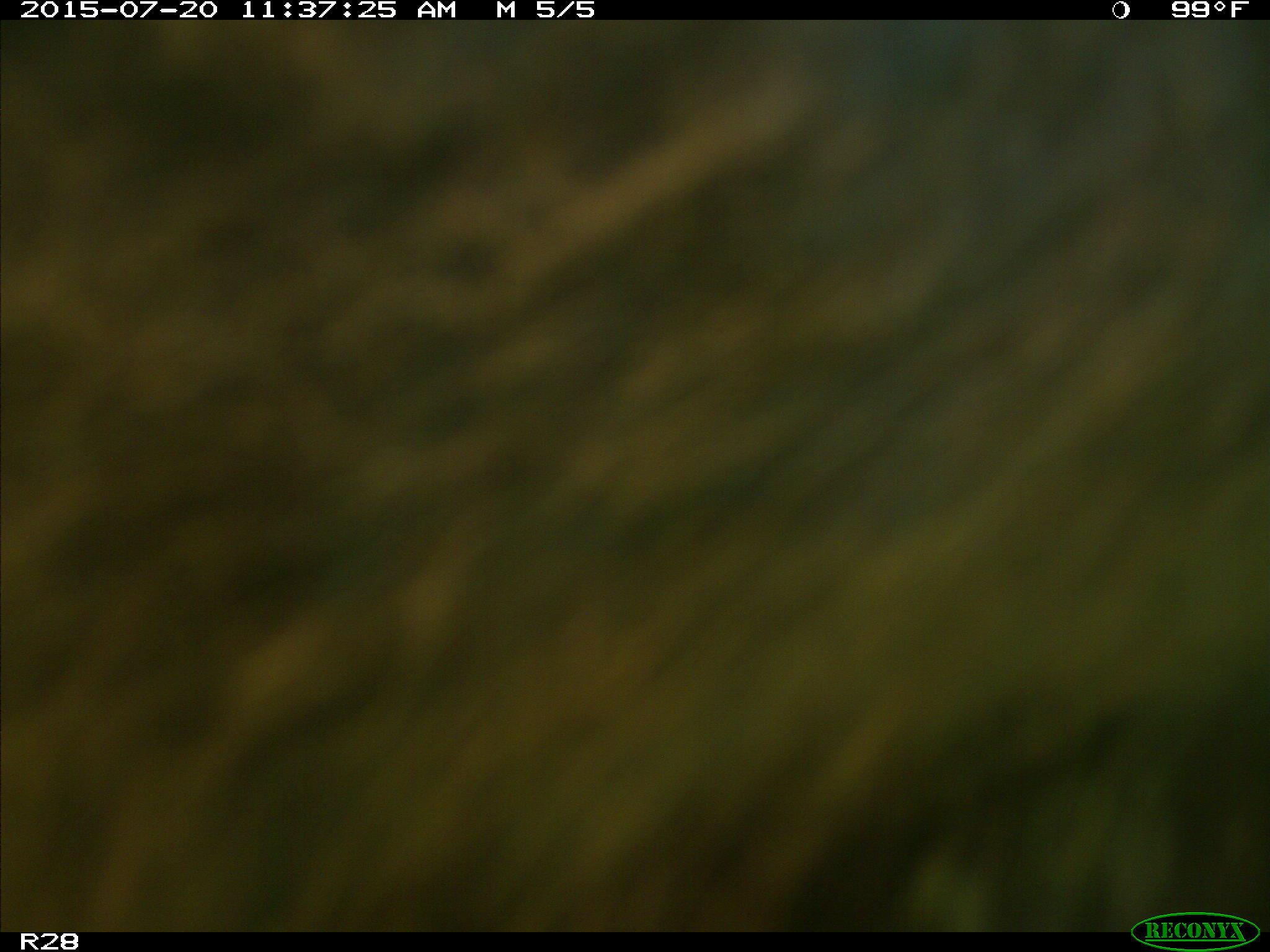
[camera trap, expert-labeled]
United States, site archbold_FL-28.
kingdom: Animalia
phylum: Chordata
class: Mammalia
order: Artiodactyla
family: Bovidae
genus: Bos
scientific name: Bos taurus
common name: domestic cow